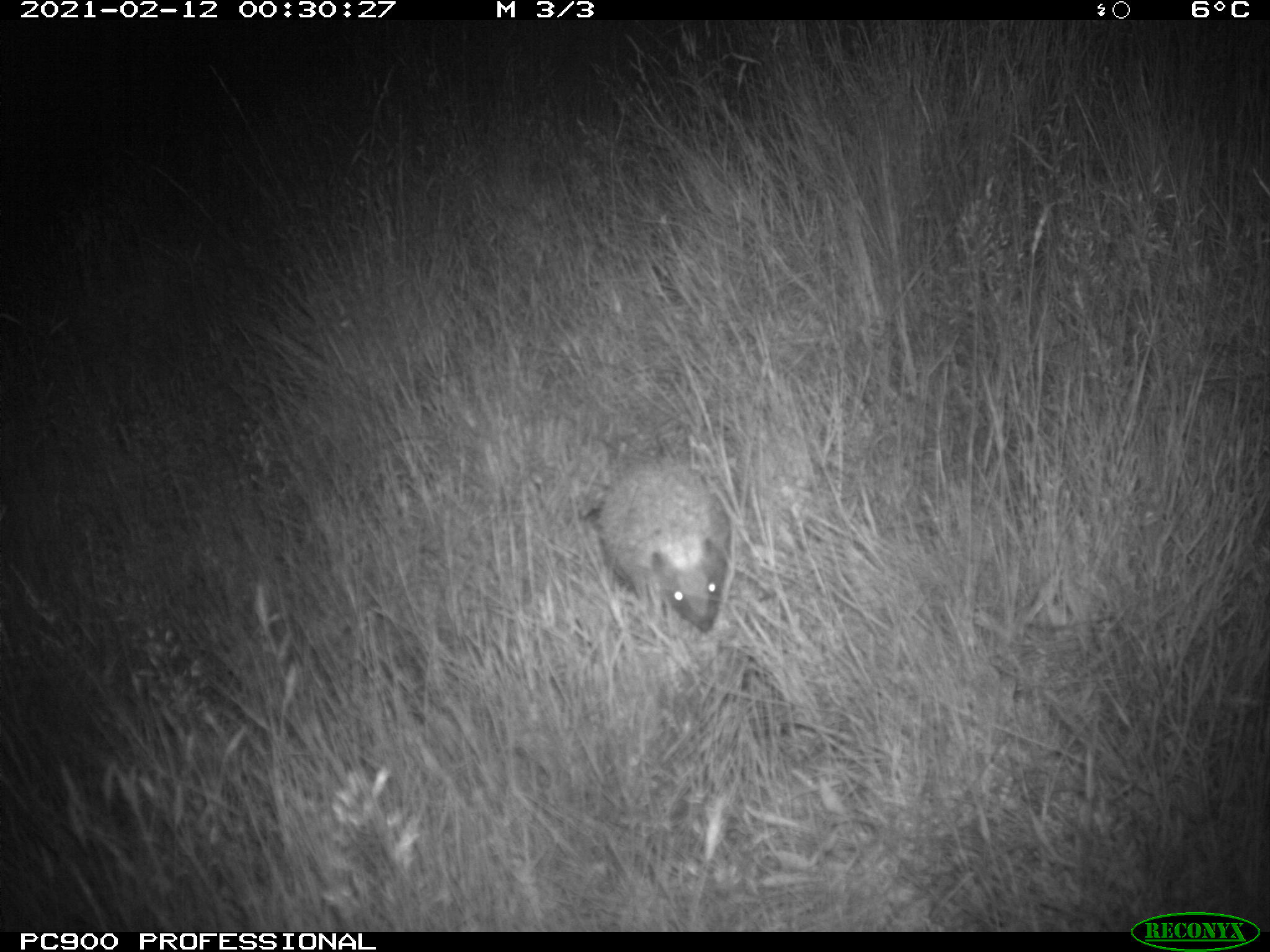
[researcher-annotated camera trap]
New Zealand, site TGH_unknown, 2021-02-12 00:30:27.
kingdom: Animalia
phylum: Chordata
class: Mammalia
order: Eulipotyphla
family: Erinaceidae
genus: Erinaceus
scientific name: Erinaceus europaeus europaeus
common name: european hedgehog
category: hedgehog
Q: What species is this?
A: Hedgehog (european hedgehog) (Erinaceus europaeus europaeus).